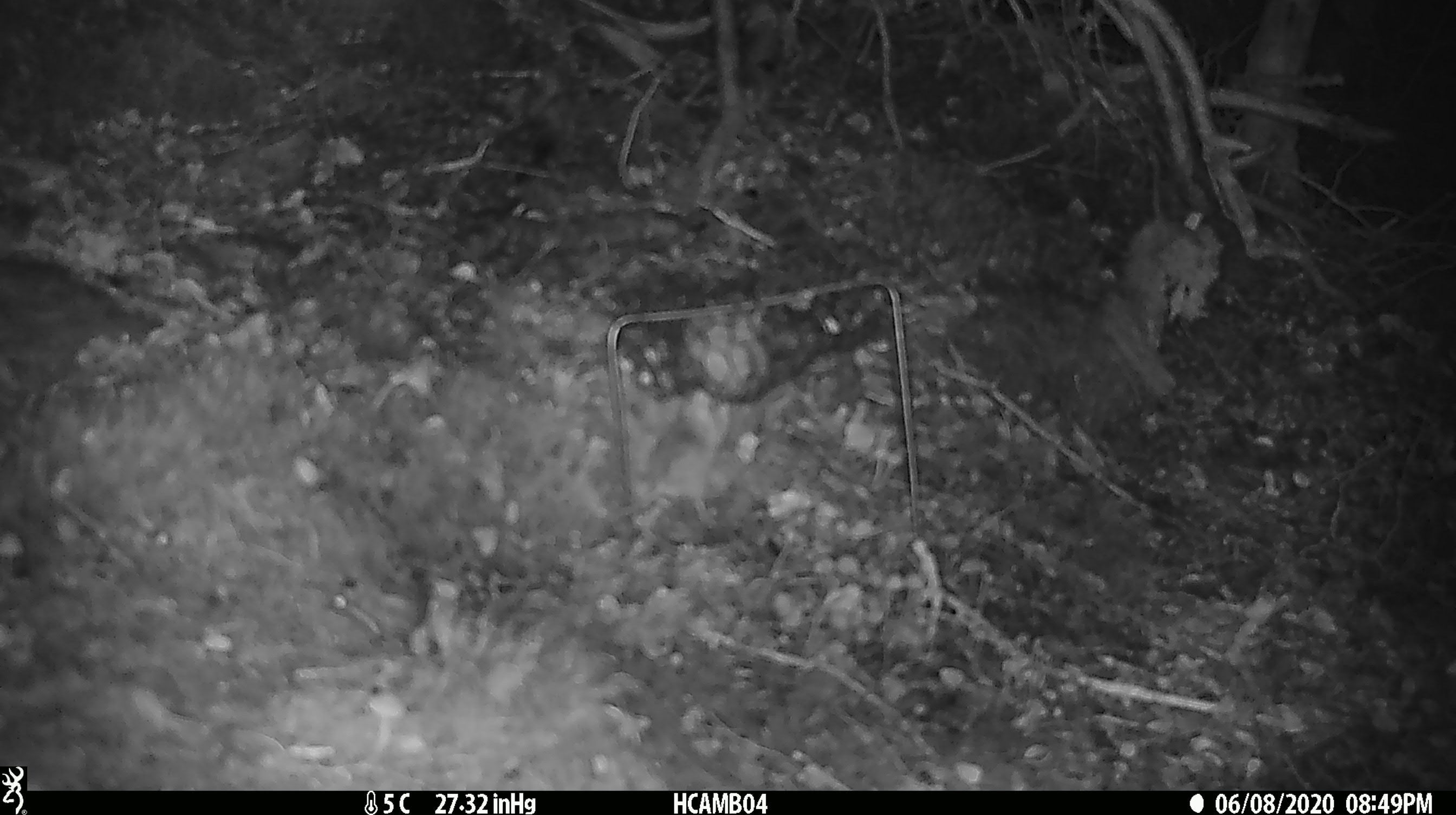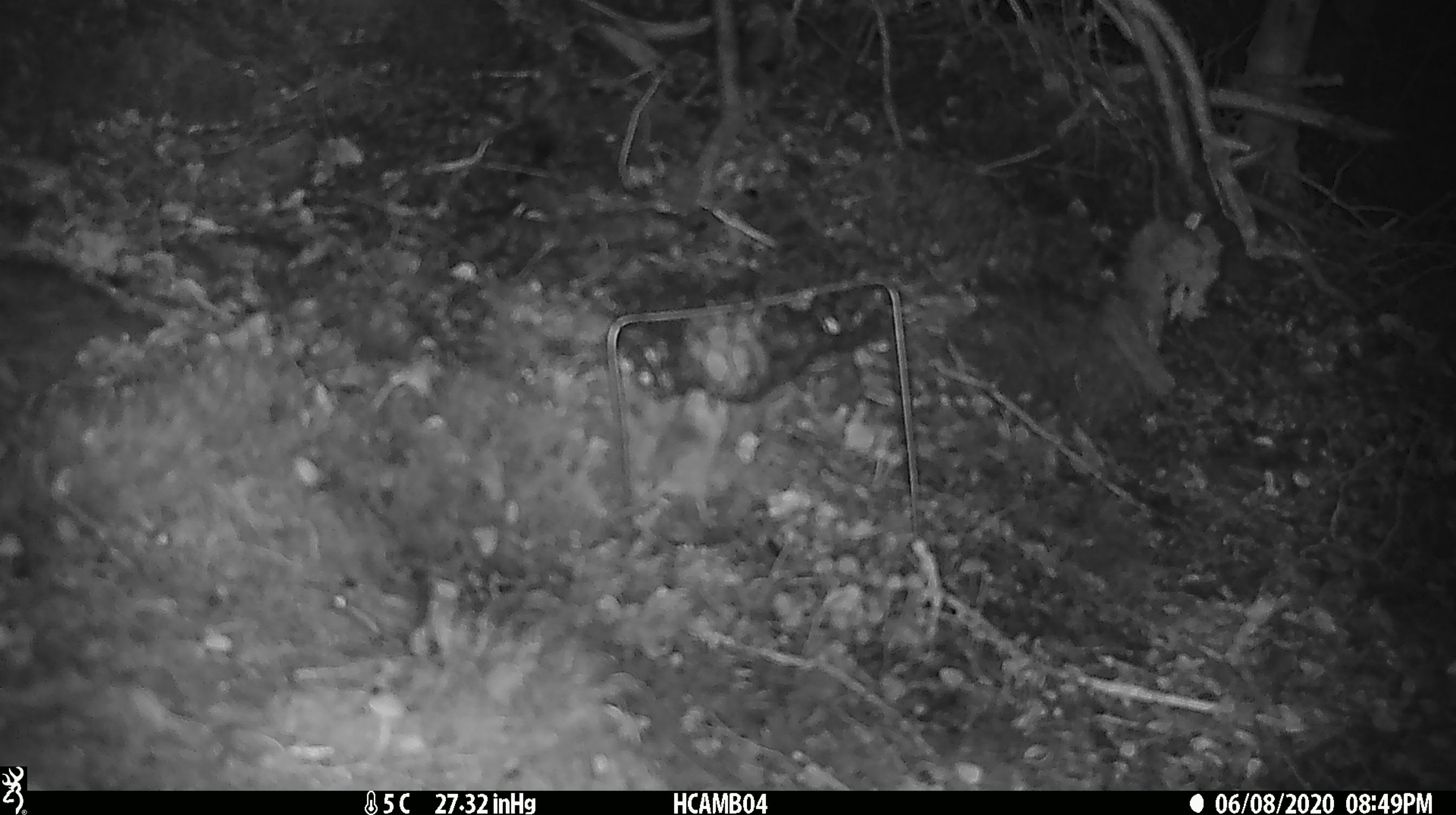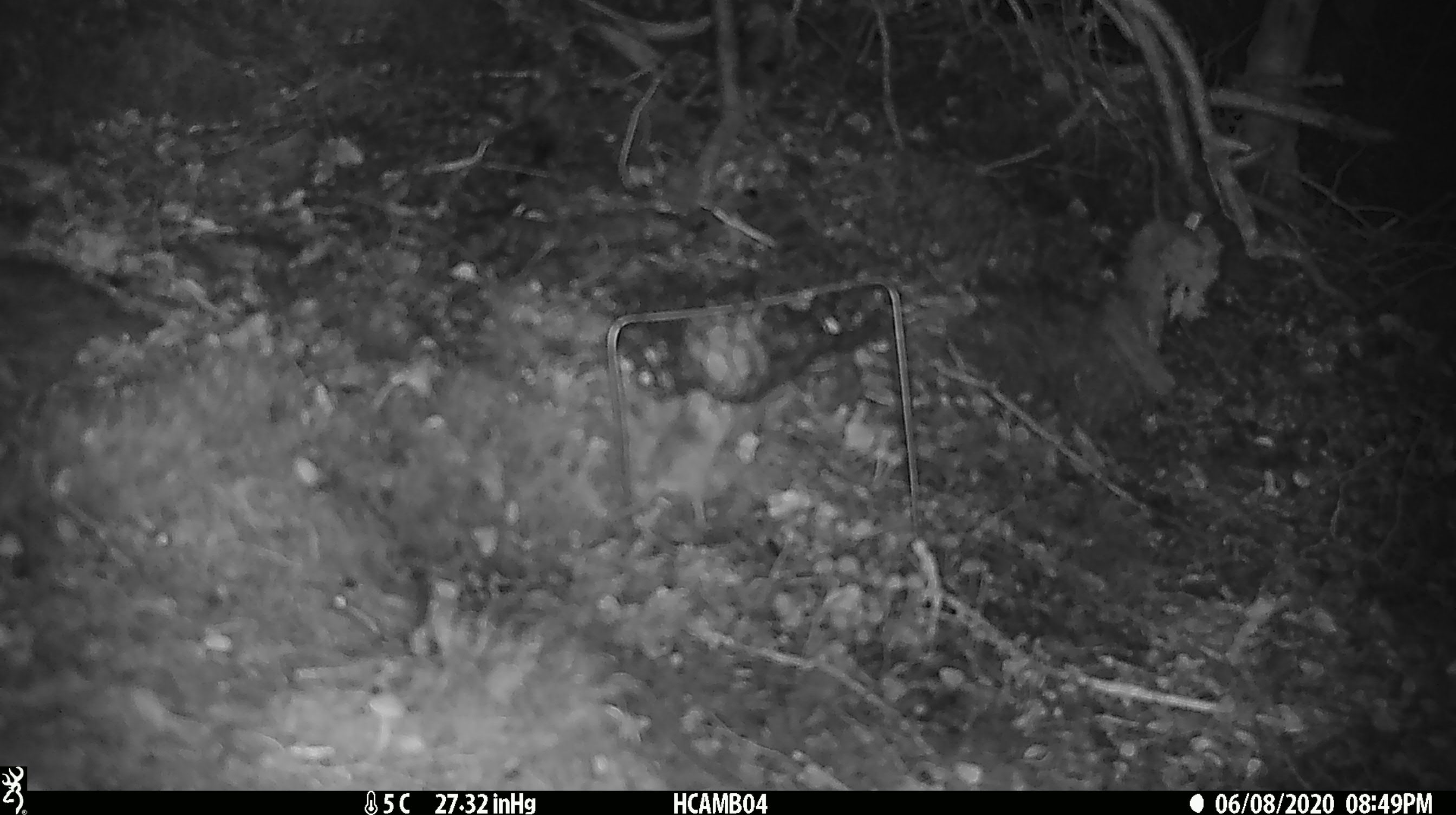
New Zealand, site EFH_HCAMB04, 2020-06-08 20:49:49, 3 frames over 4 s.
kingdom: Animalia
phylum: Chordata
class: Mammalia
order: Rodentia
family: Muridae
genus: Mus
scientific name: Mus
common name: mouse